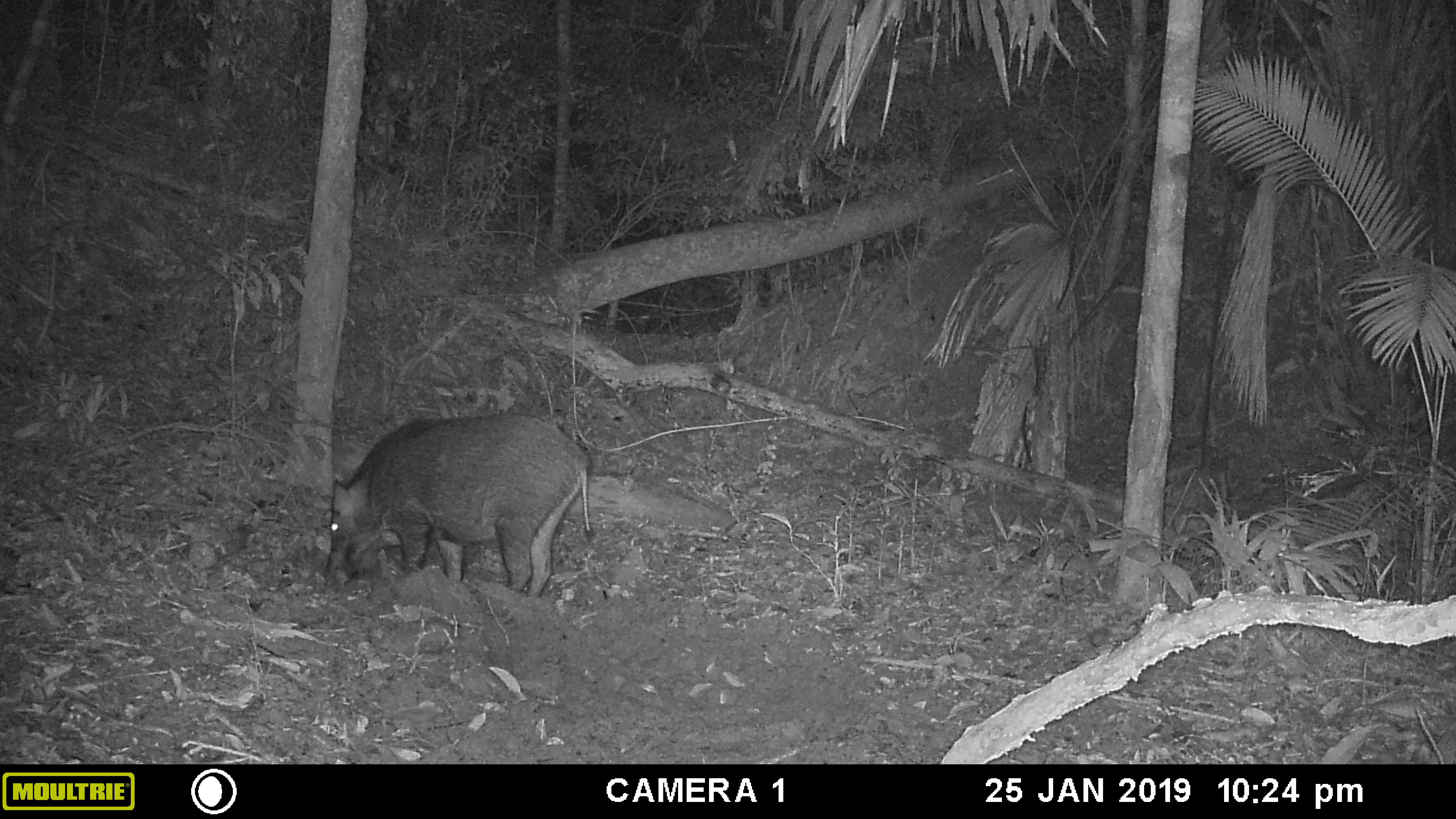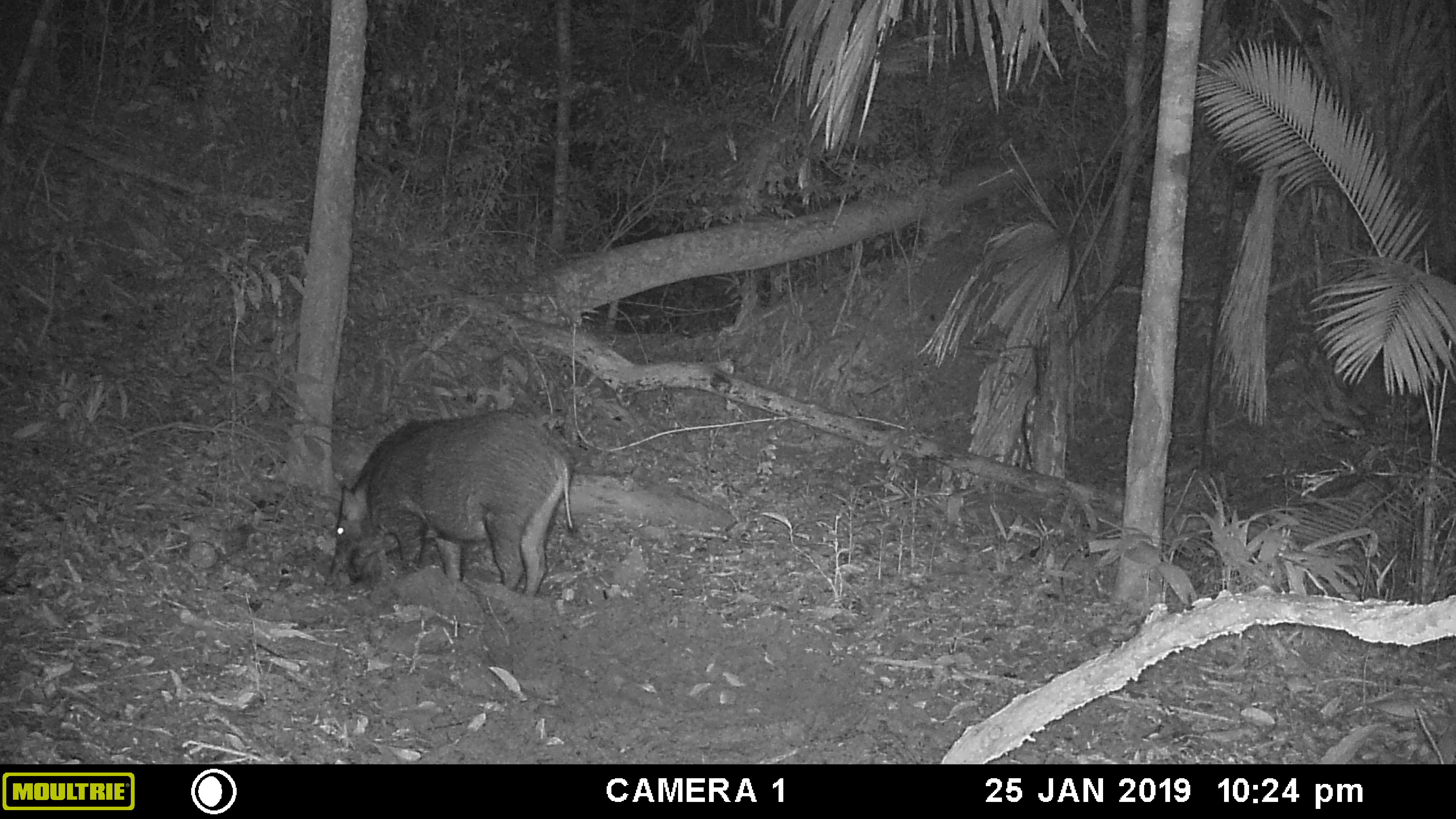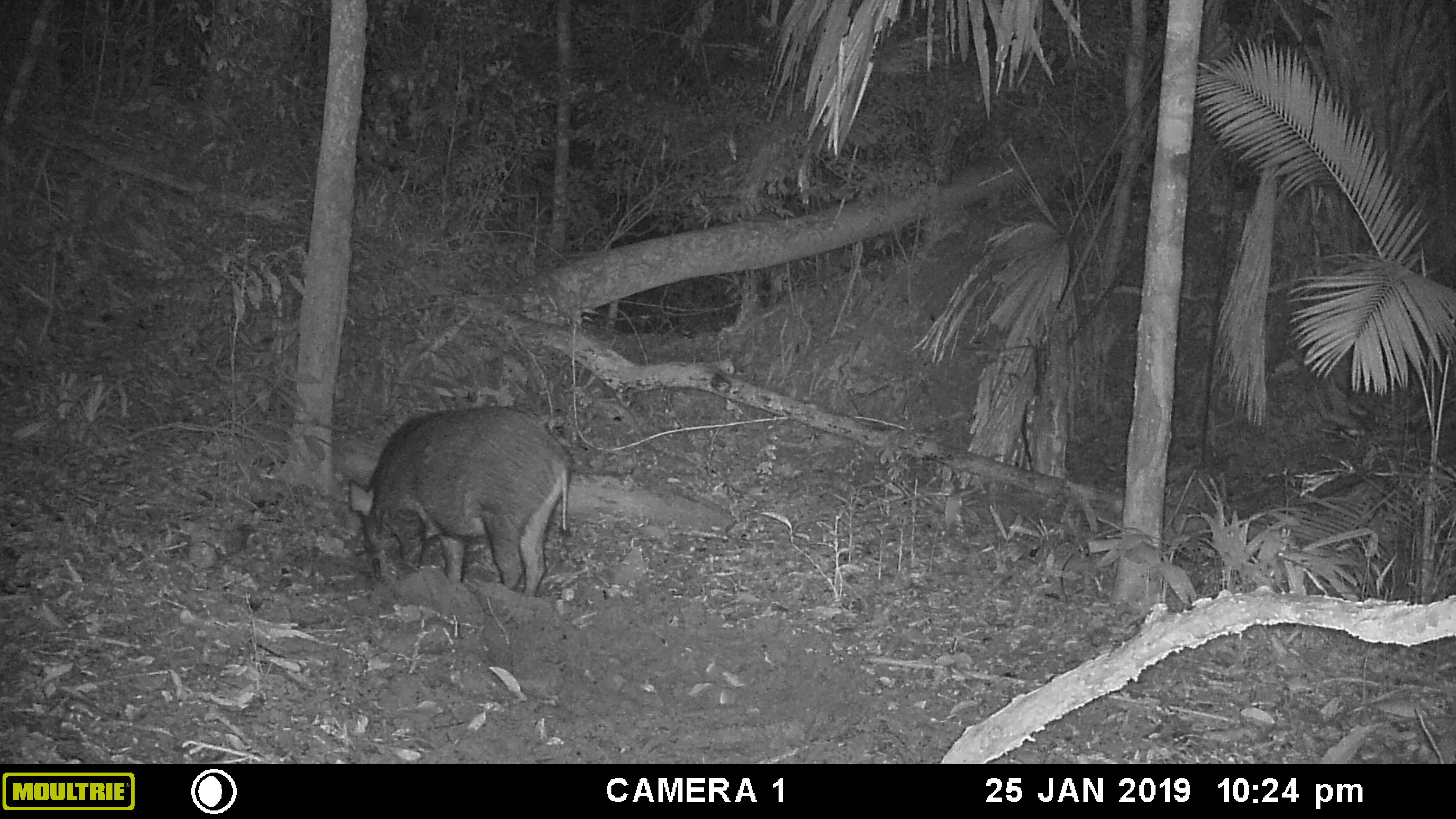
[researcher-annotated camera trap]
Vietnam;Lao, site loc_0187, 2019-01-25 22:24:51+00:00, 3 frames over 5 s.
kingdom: Animalia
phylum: Chordata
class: Mammalia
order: Artiodactyla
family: Suidae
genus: Sus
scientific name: Sus scrofa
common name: eurasian wild pig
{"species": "eurasian wild pig (Sus scrofa)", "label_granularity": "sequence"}